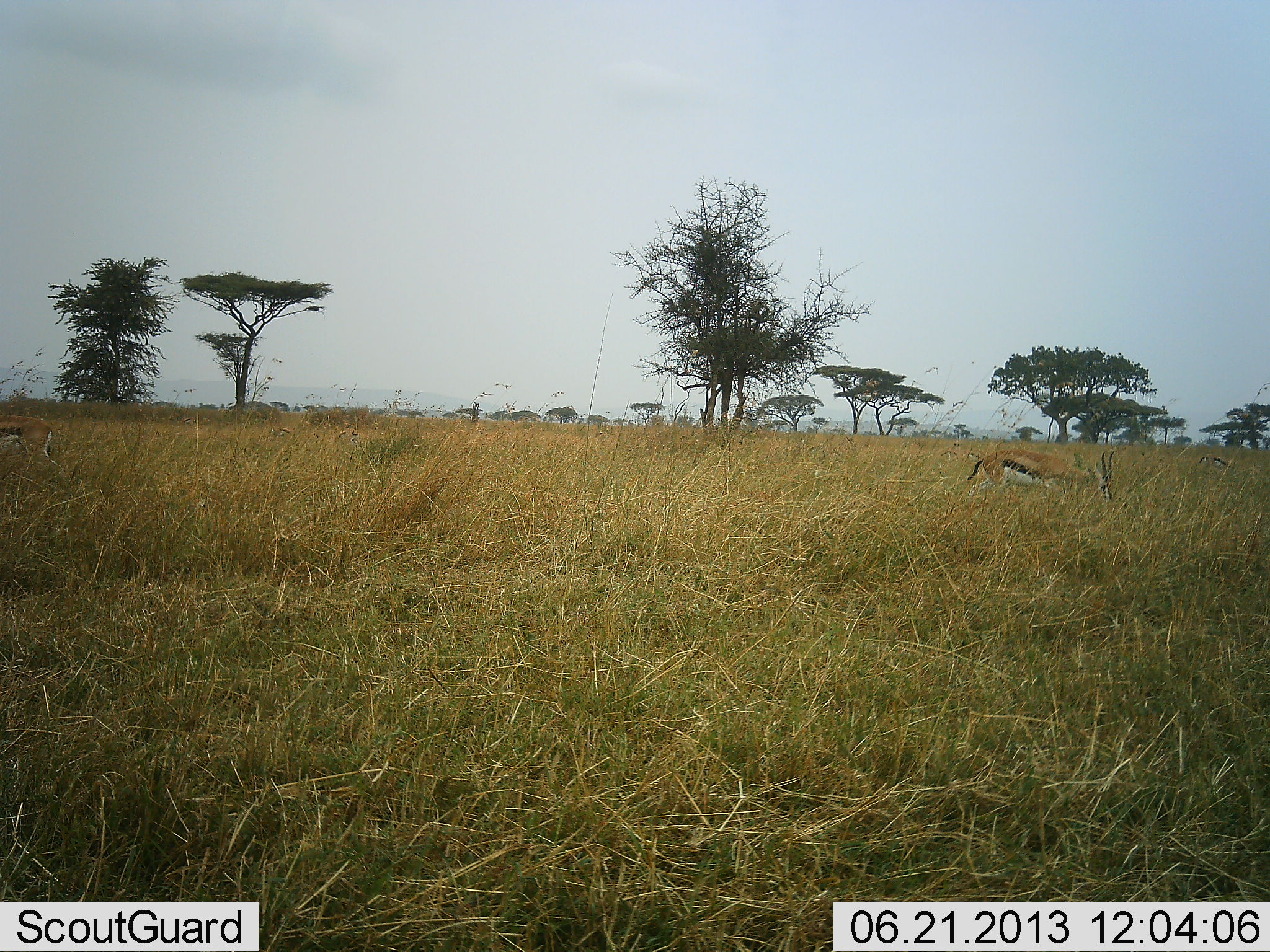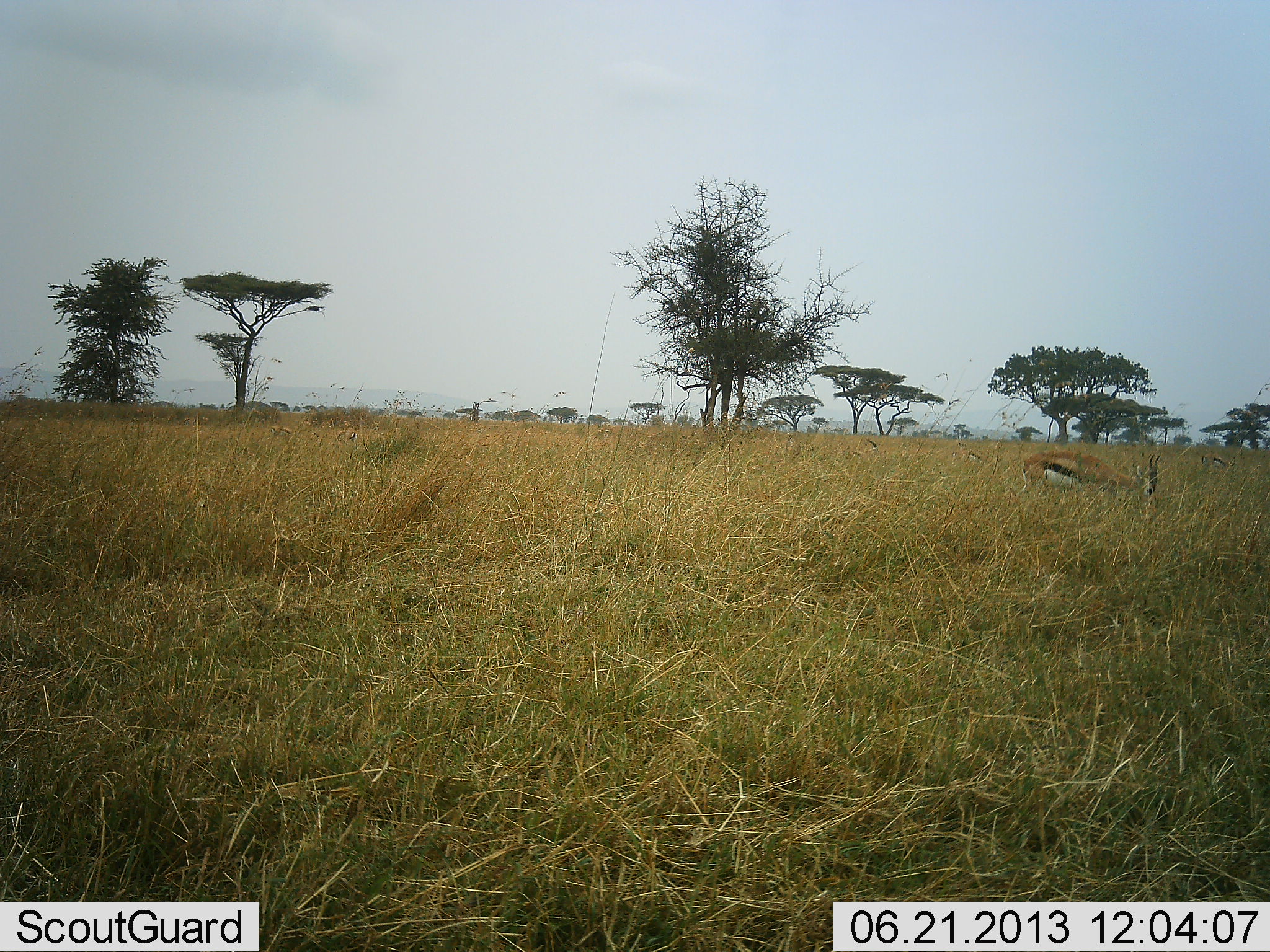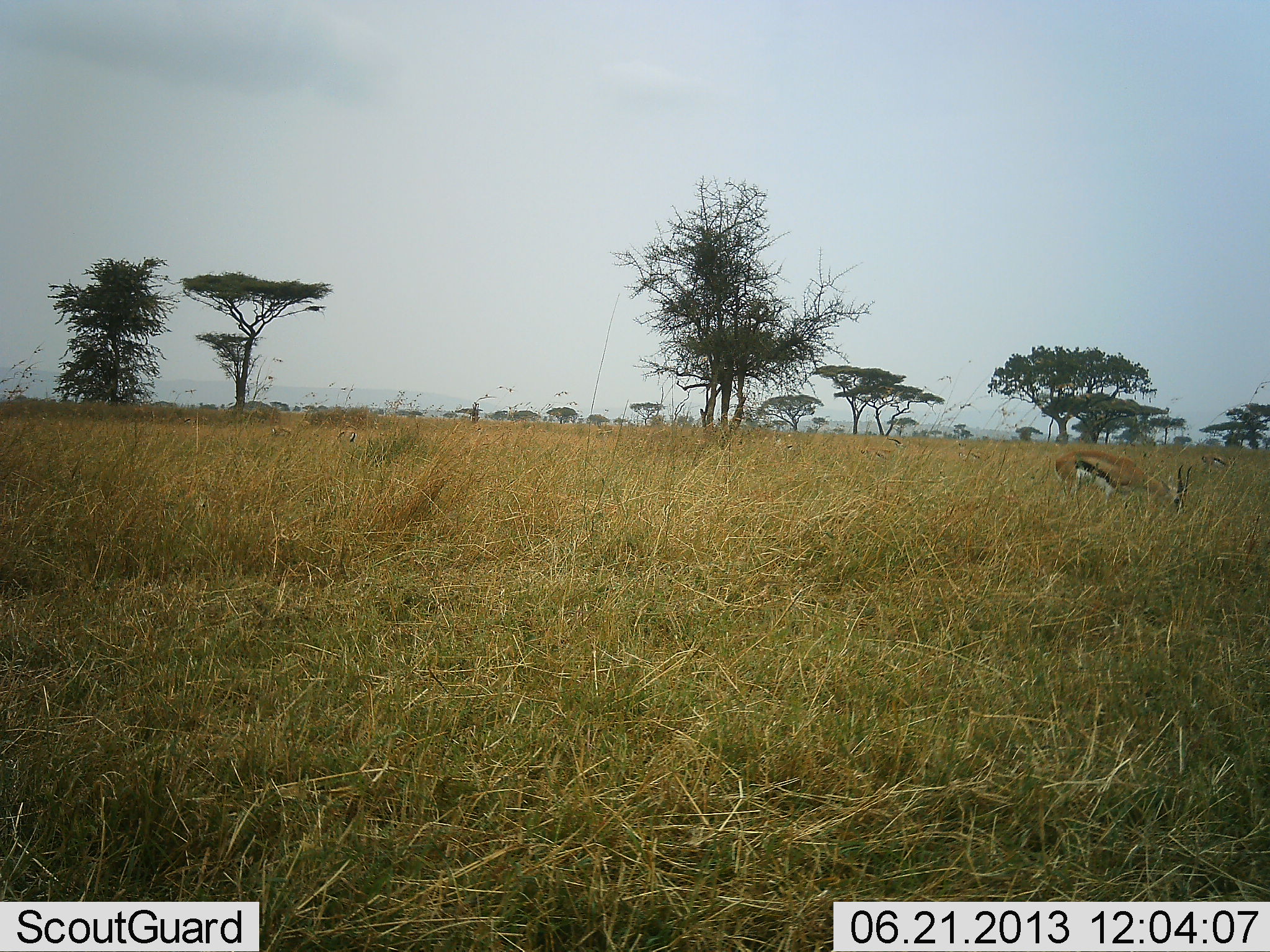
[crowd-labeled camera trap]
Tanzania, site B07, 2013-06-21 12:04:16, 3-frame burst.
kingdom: Animalia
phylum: Chordata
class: Mammalia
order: Artiodactyla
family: Bovidae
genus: Eudorcas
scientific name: Eudorcas thomsonii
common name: thomson's gazelle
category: gazellethomsons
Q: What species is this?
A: Gazellethomsons (thomson's gazelle) (Eudorcas thomsonii).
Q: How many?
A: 4.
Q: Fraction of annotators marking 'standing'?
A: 20%.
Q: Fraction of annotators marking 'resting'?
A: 0%.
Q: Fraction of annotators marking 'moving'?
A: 80%.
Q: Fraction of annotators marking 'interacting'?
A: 0%.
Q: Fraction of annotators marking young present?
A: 0%.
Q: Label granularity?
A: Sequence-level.